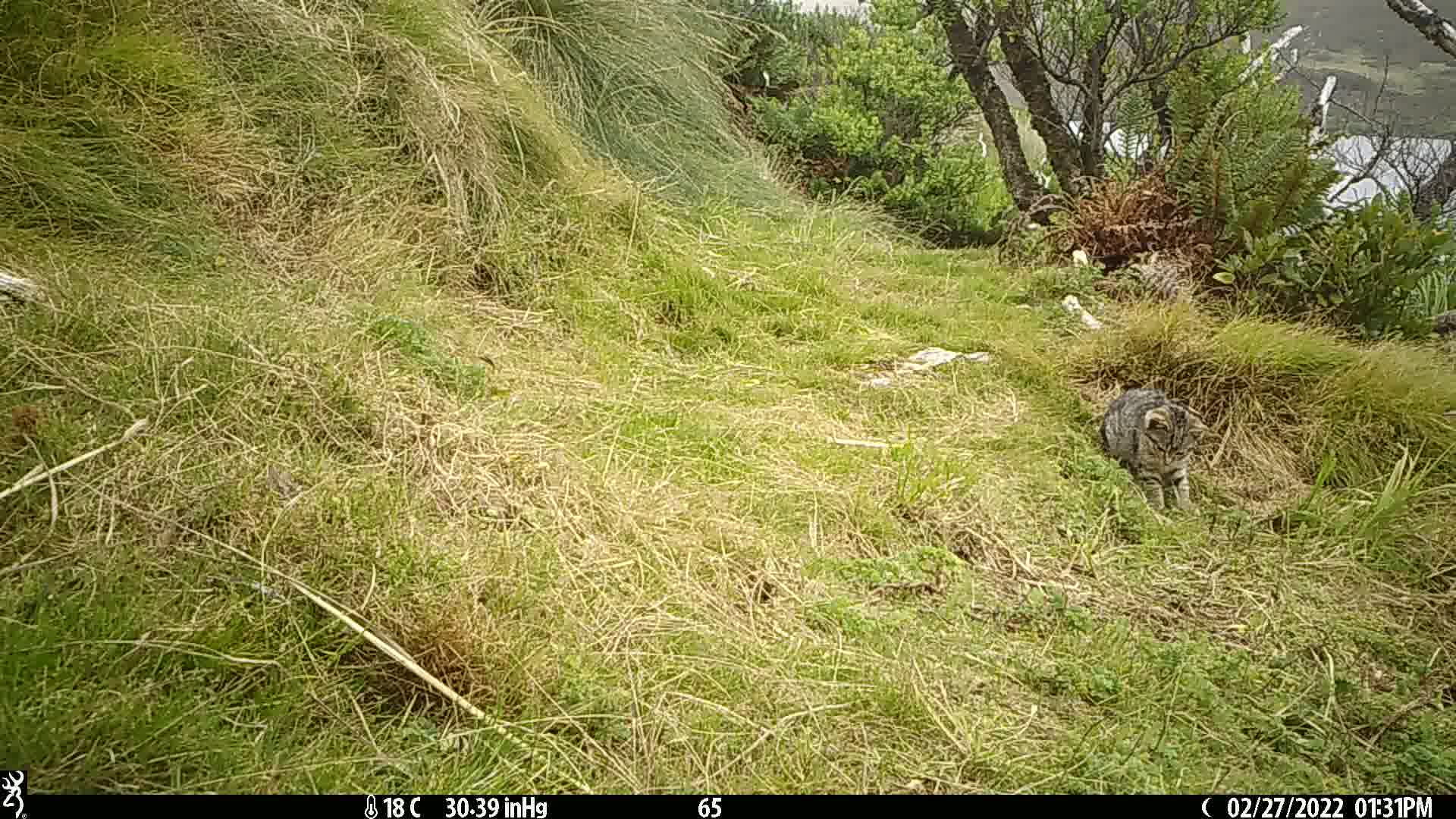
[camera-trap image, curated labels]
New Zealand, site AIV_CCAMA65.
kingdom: Animalia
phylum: Chordata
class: Mammalia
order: Carnivora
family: Felidae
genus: Felis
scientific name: Felis catus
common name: domestic cat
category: cat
Cat (domestic cat) (Felis catus).